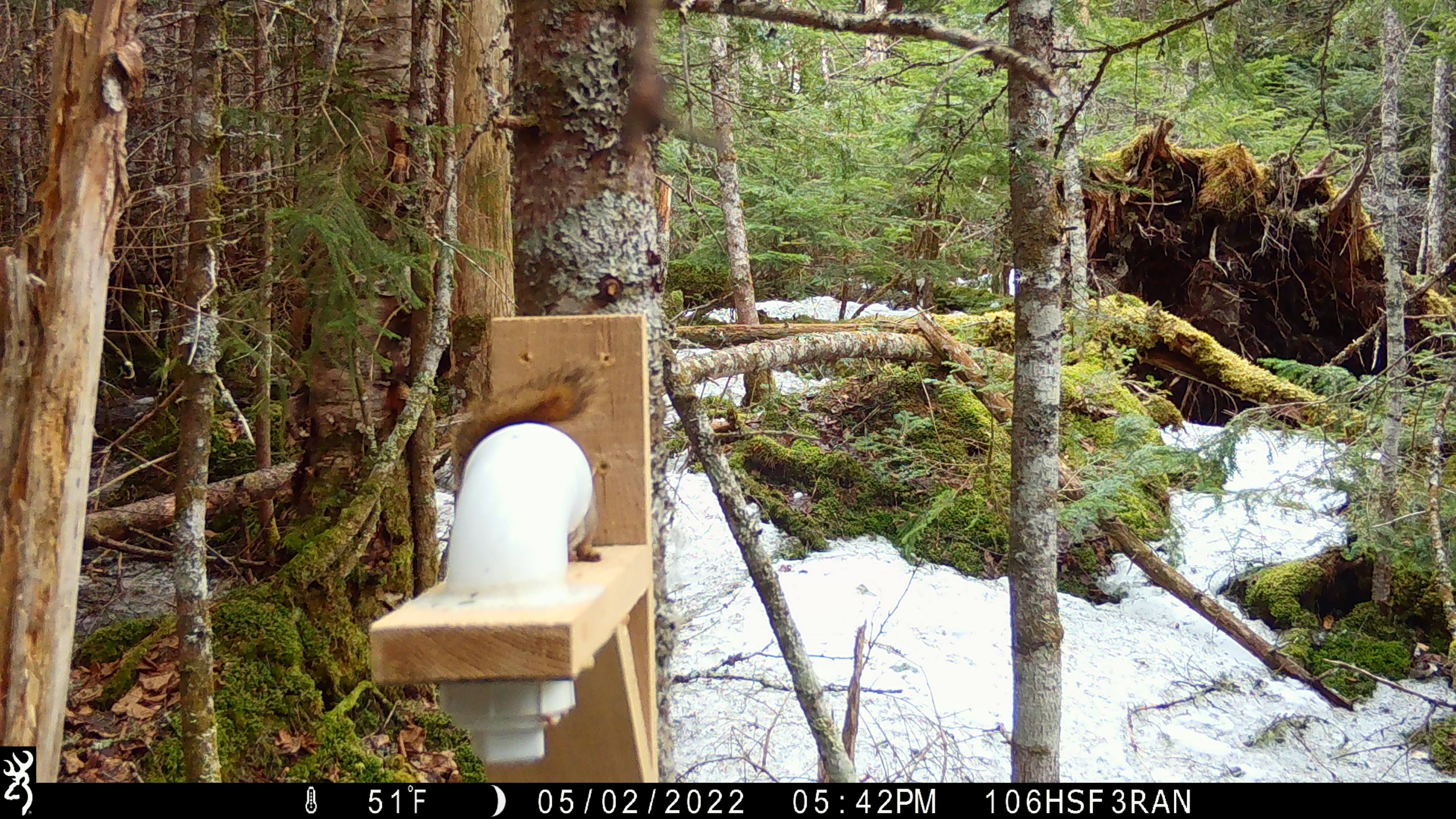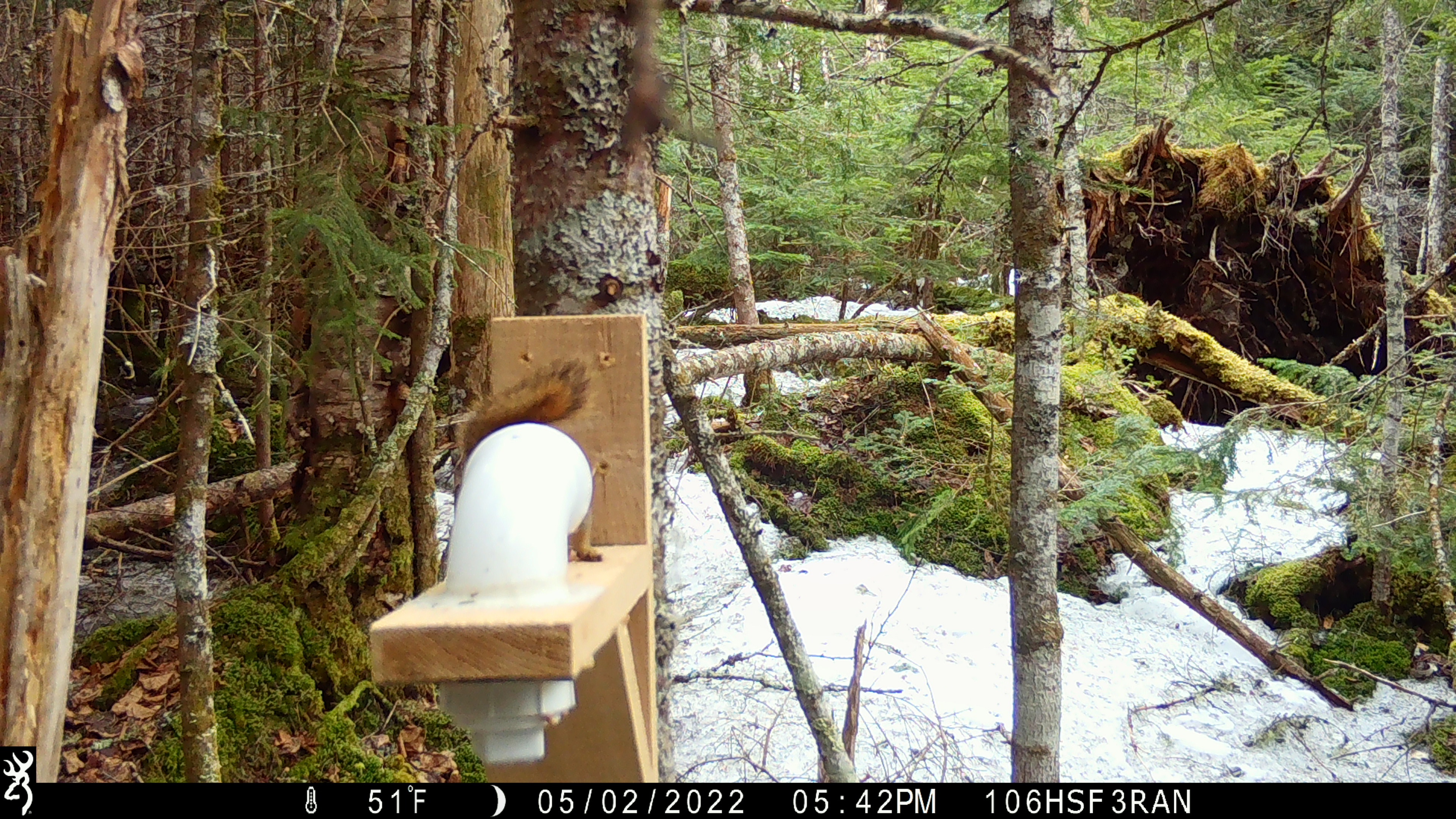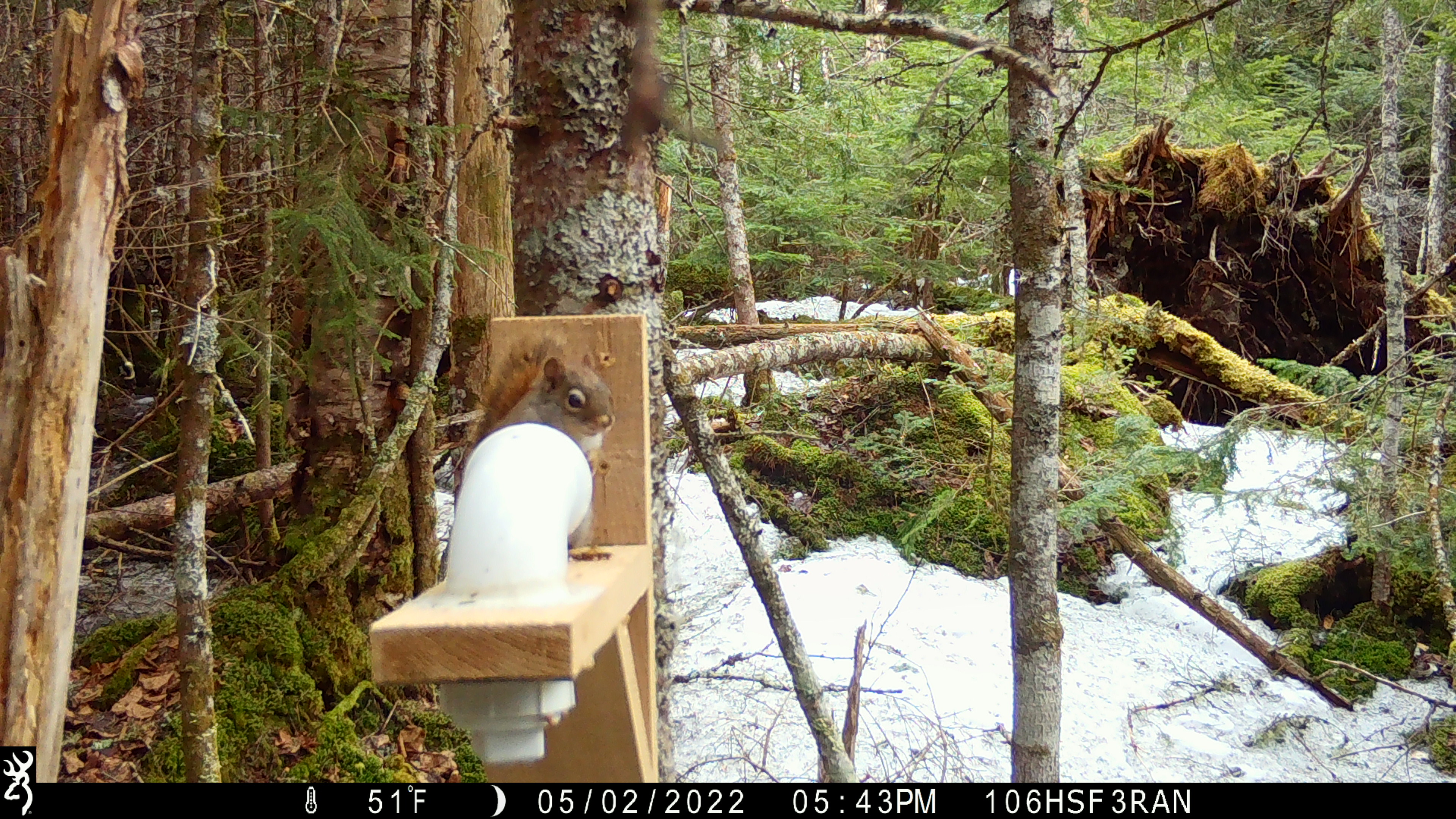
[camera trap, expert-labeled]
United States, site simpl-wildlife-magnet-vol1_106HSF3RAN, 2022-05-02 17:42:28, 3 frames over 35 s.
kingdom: Animalia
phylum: Chordata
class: Mammalia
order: Rodentia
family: Sciuridae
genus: Tamiasciurus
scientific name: Tamiasciurus hudsonicus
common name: red squirrel